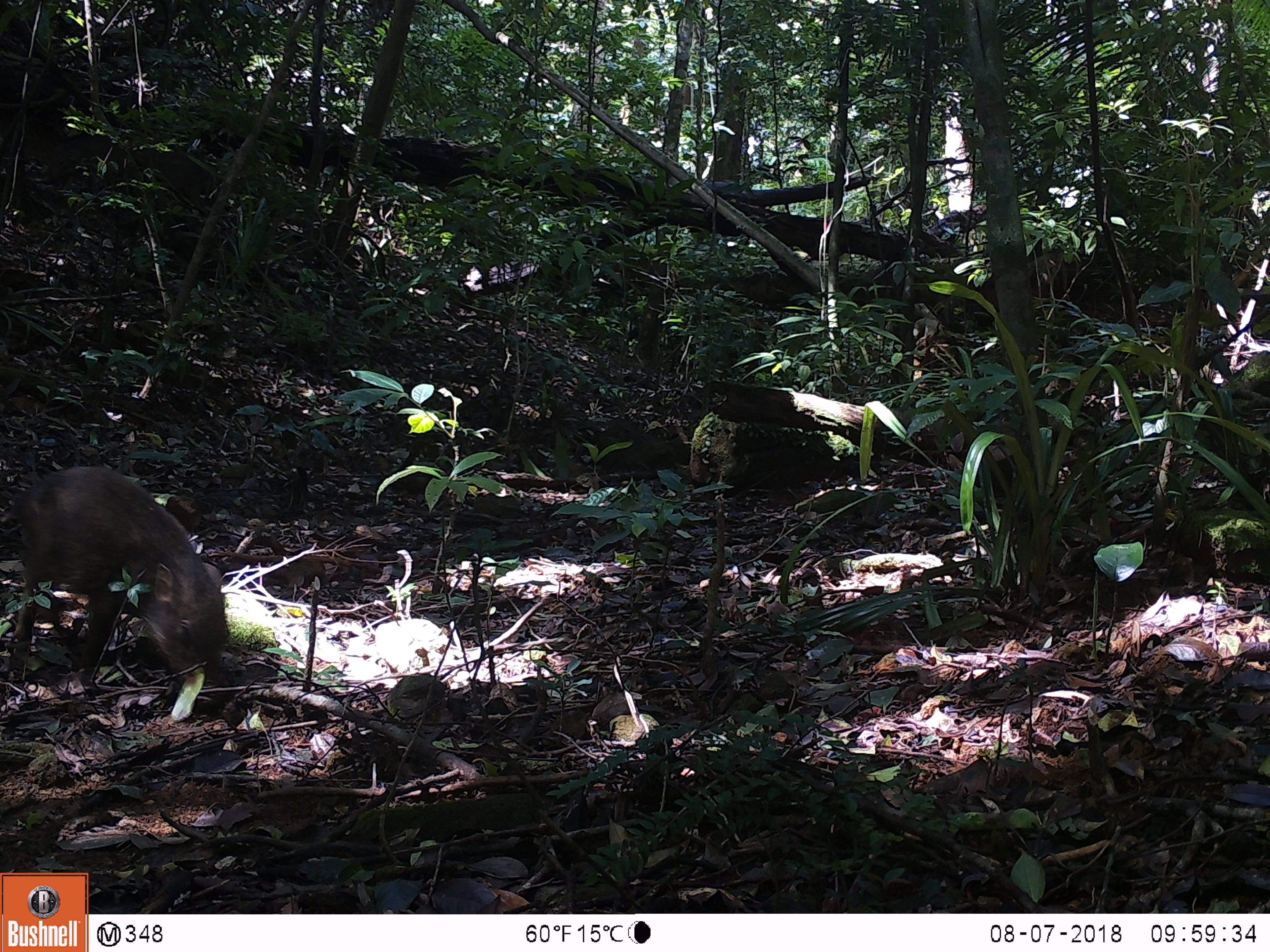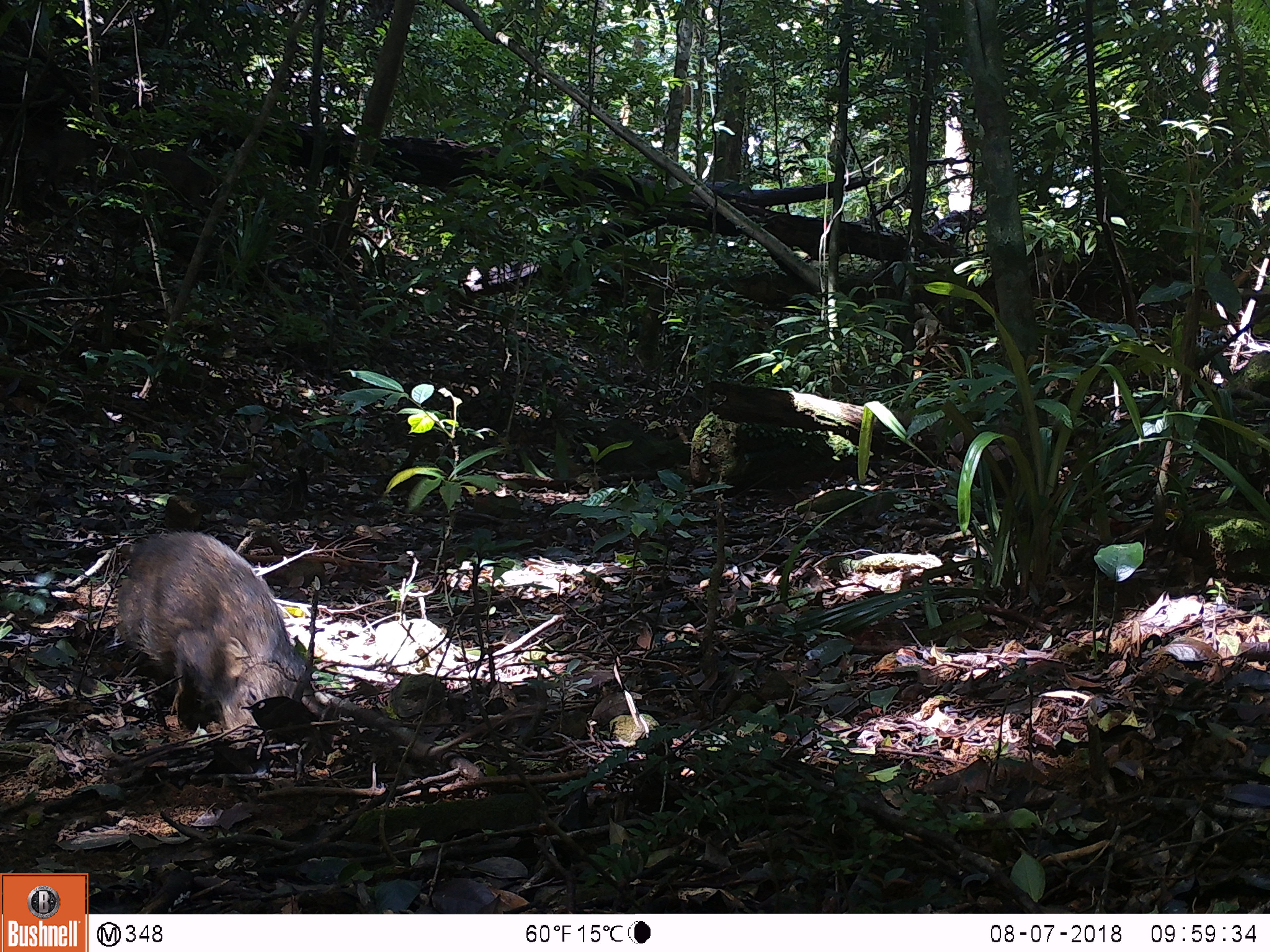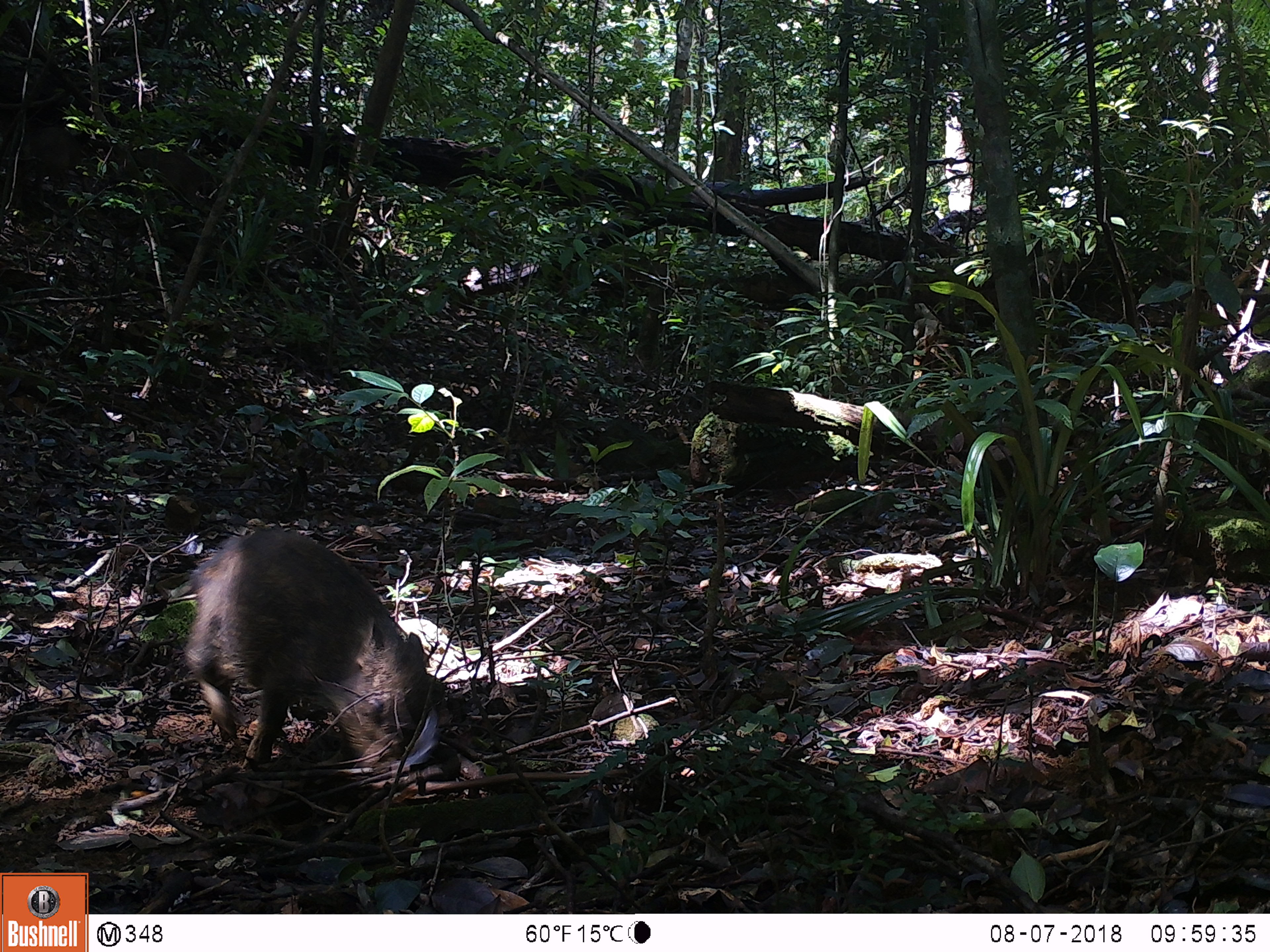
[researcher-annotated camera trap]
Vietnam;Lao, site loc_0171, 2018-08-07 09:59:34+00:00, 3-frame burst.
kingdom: Animalia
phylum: Chordata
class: Mammalia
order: Artiodactyla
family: Suidae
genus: Sus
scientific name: Sus scrofa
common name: eurasian wild pig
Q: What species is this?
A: Eurasian wild pig (Sus scrofa).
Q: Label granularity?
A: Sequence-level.